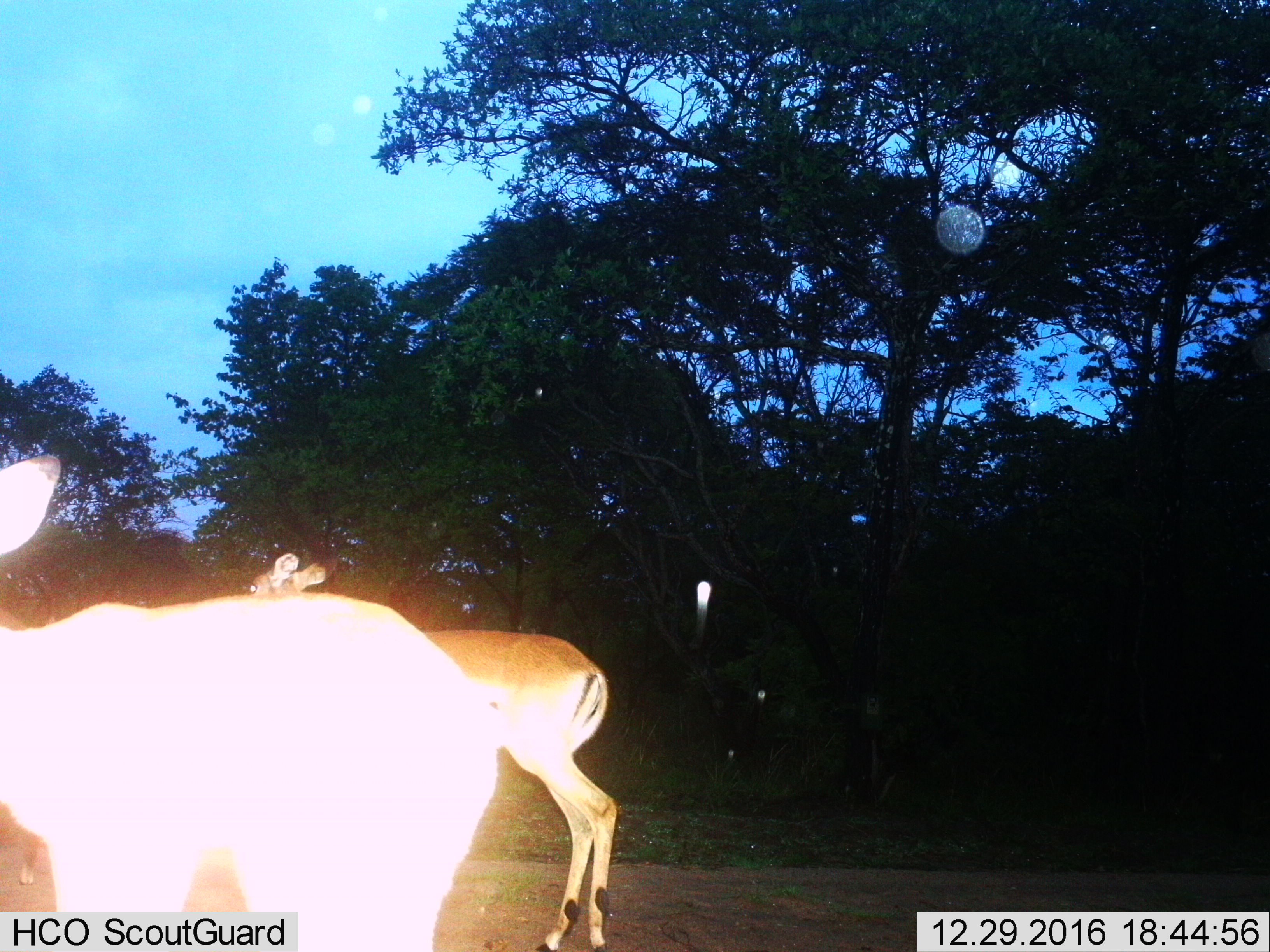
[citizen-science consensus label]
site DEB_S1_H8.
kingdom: Animalia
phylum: Chordata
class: Mammalia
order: Artiodactyla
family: Bovidae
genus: Aepyceros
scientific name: Aepyceros melampus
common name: impala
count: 2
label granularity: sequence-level